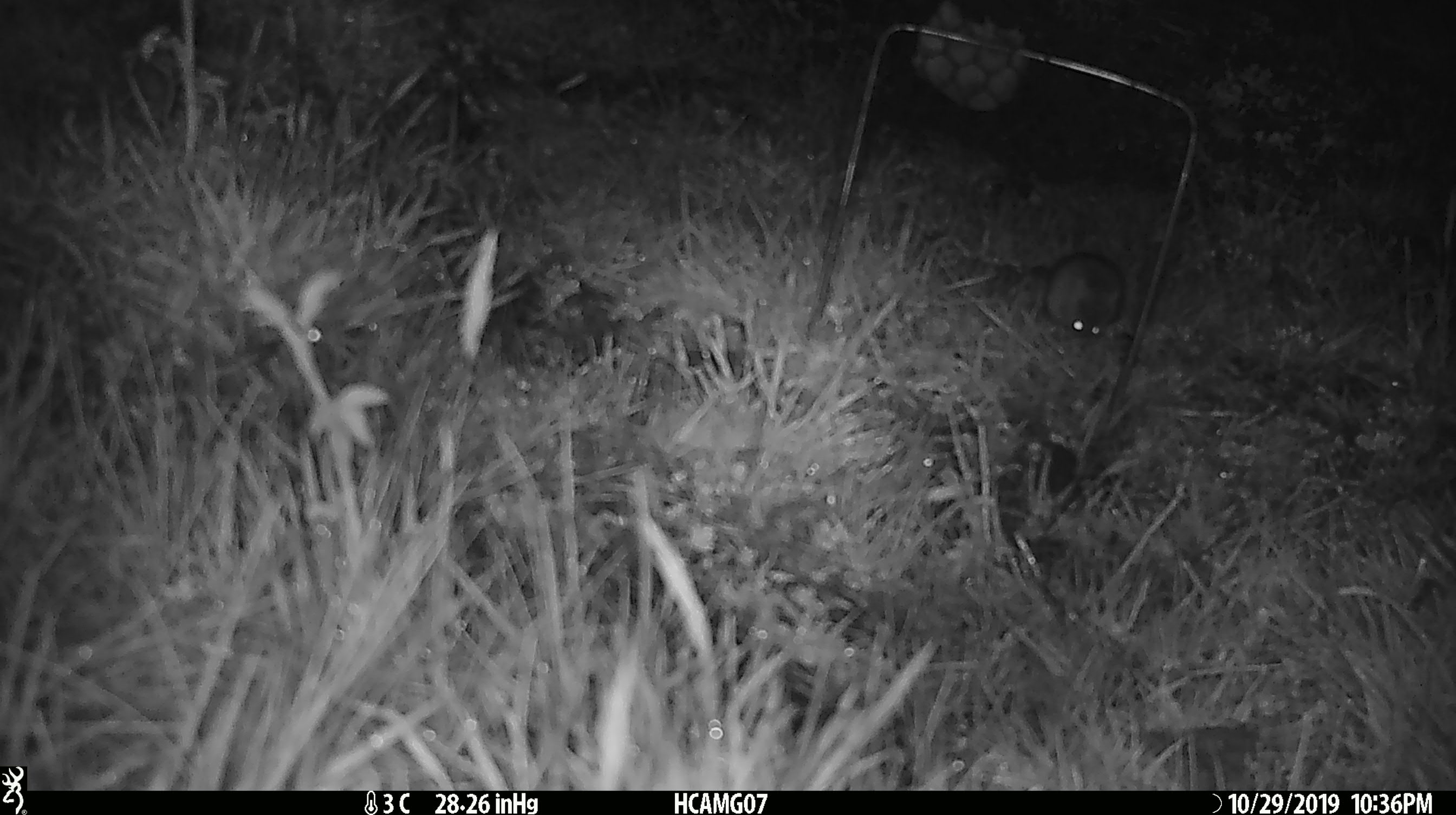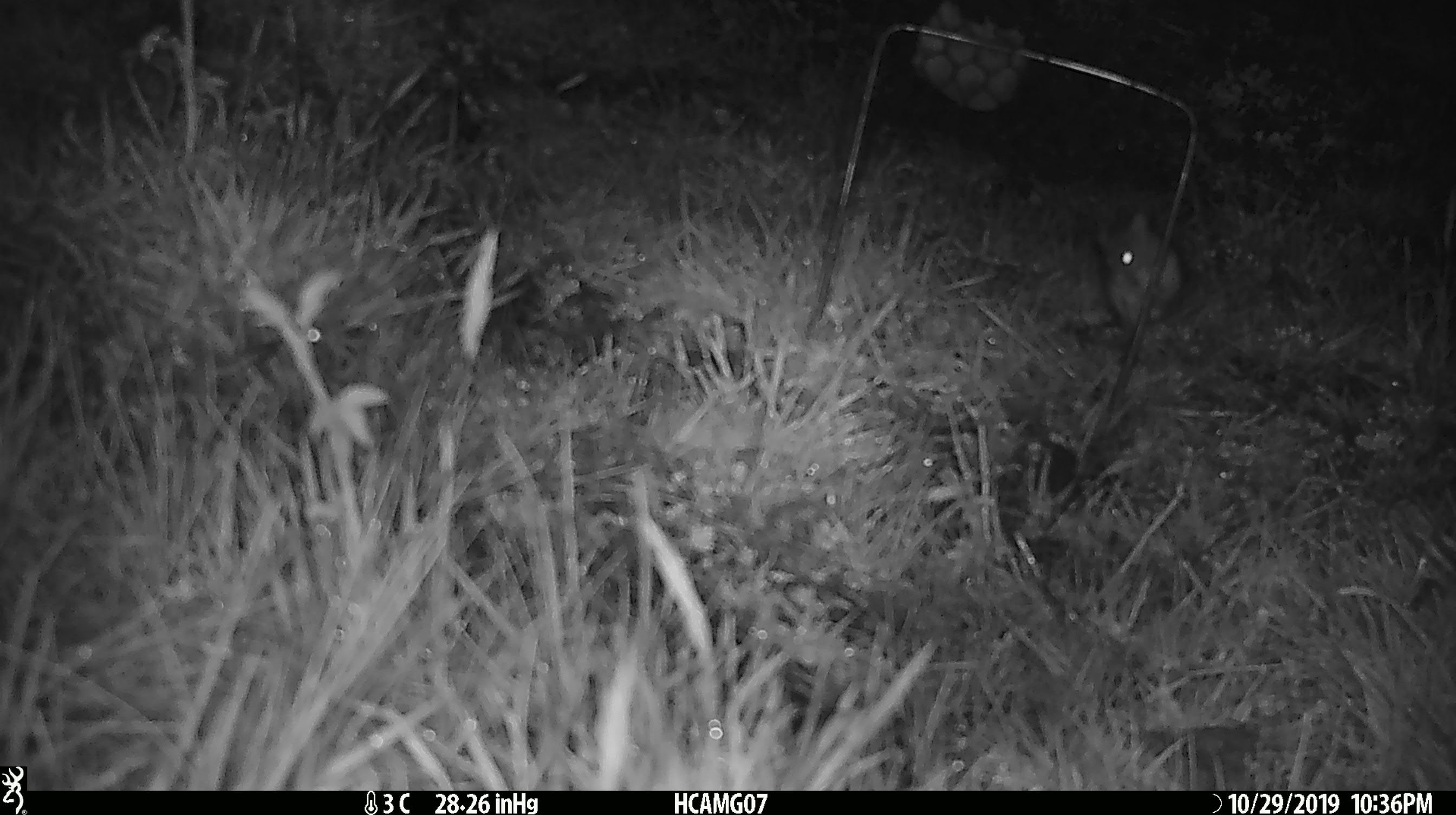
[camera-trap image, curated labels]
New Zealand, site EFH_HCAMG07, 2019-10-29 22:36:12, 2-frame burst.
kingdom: Animalia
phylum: Chordata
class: Mammalia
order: Rodentia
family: Muridae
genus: Mus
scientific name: Mus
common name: mouse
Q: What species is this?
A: Mouse (Mus).